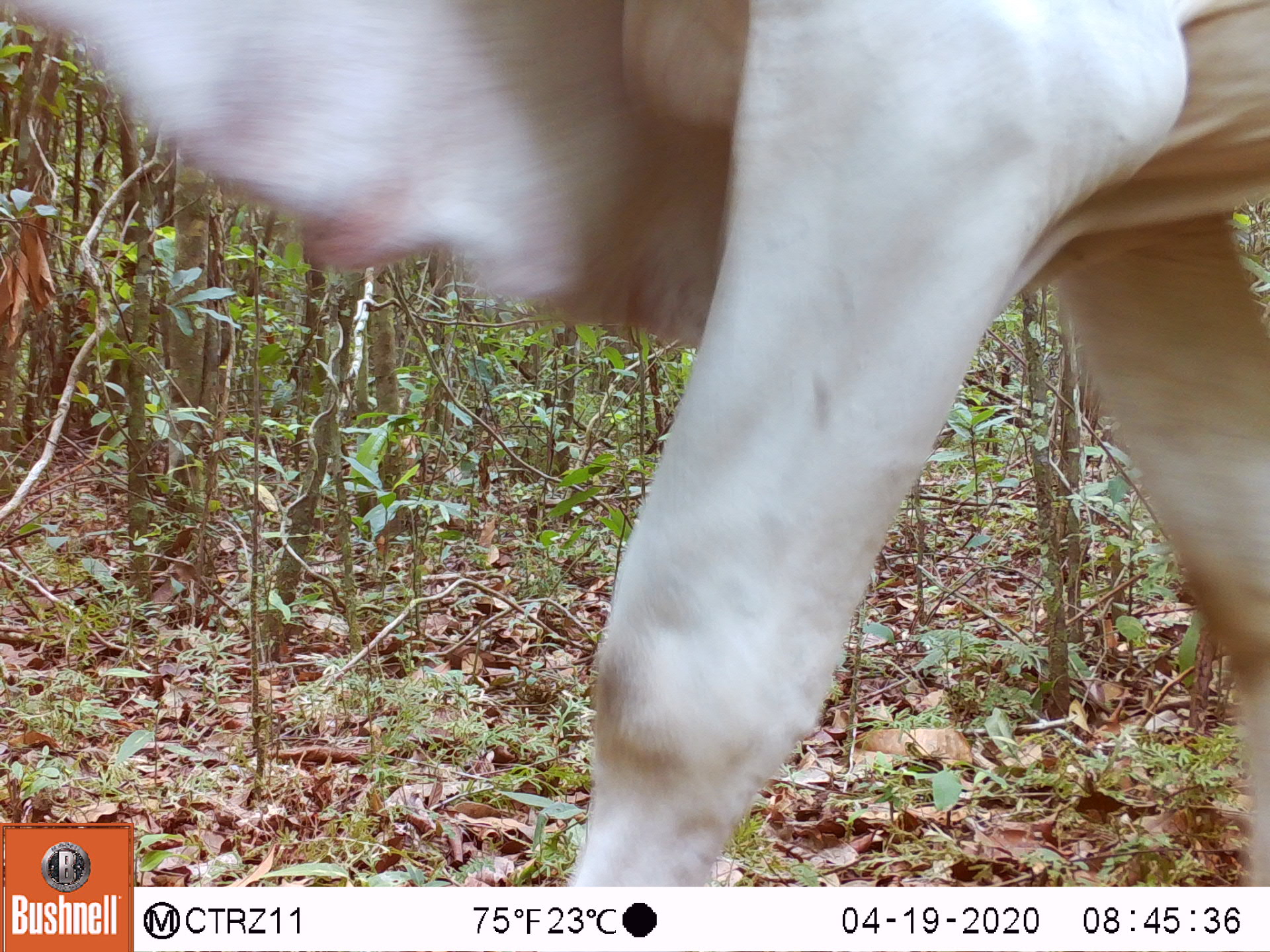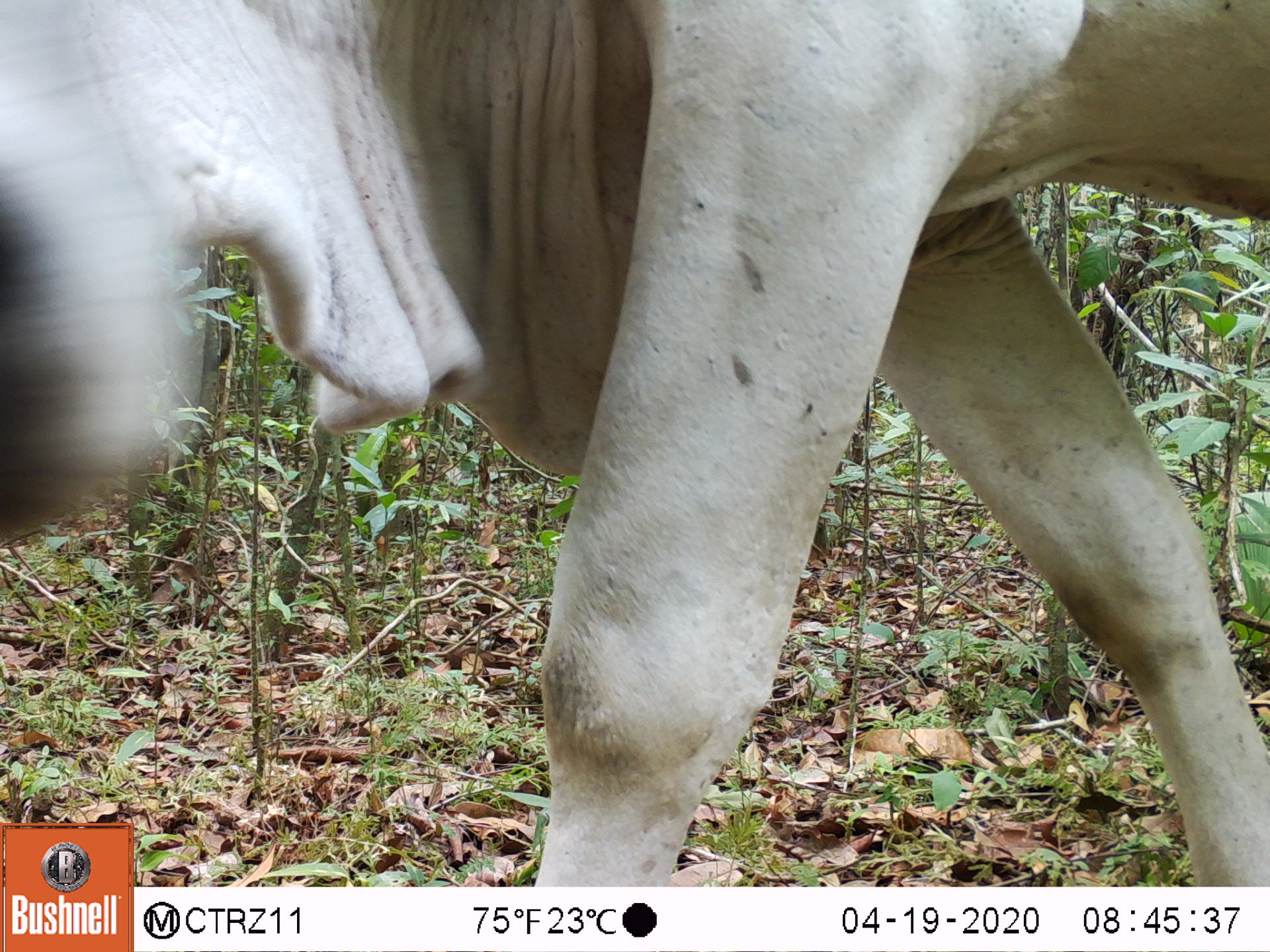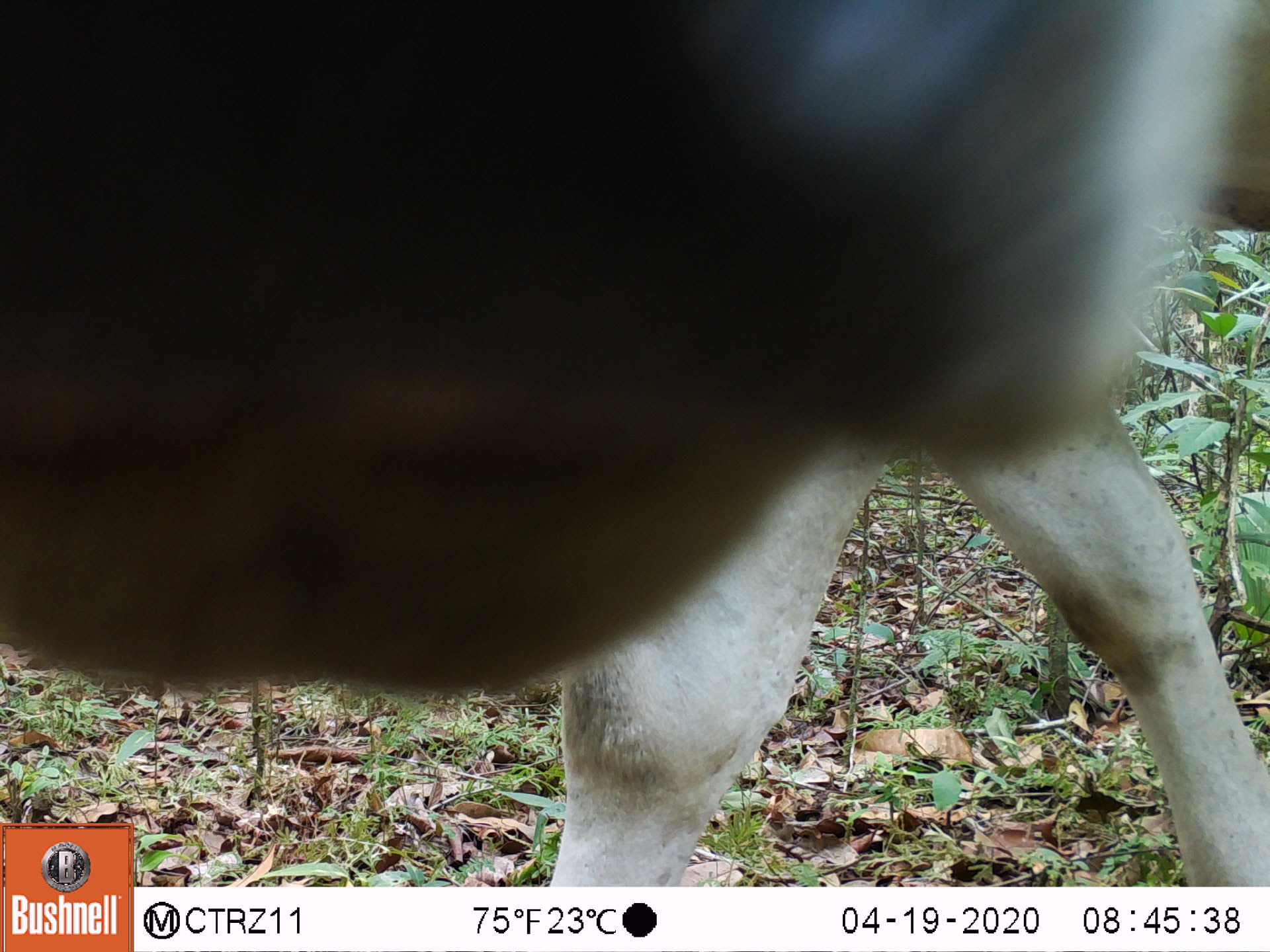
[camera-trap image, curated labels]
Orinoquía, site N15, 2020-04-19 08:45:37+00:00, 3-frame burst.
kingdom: Animalia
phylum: Chordata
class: Mammalia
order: Artiodactyla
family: Bovidae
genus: Bos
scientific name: Bos taurus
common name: cow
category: cattle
Cattle (cow) (Bos taurus).